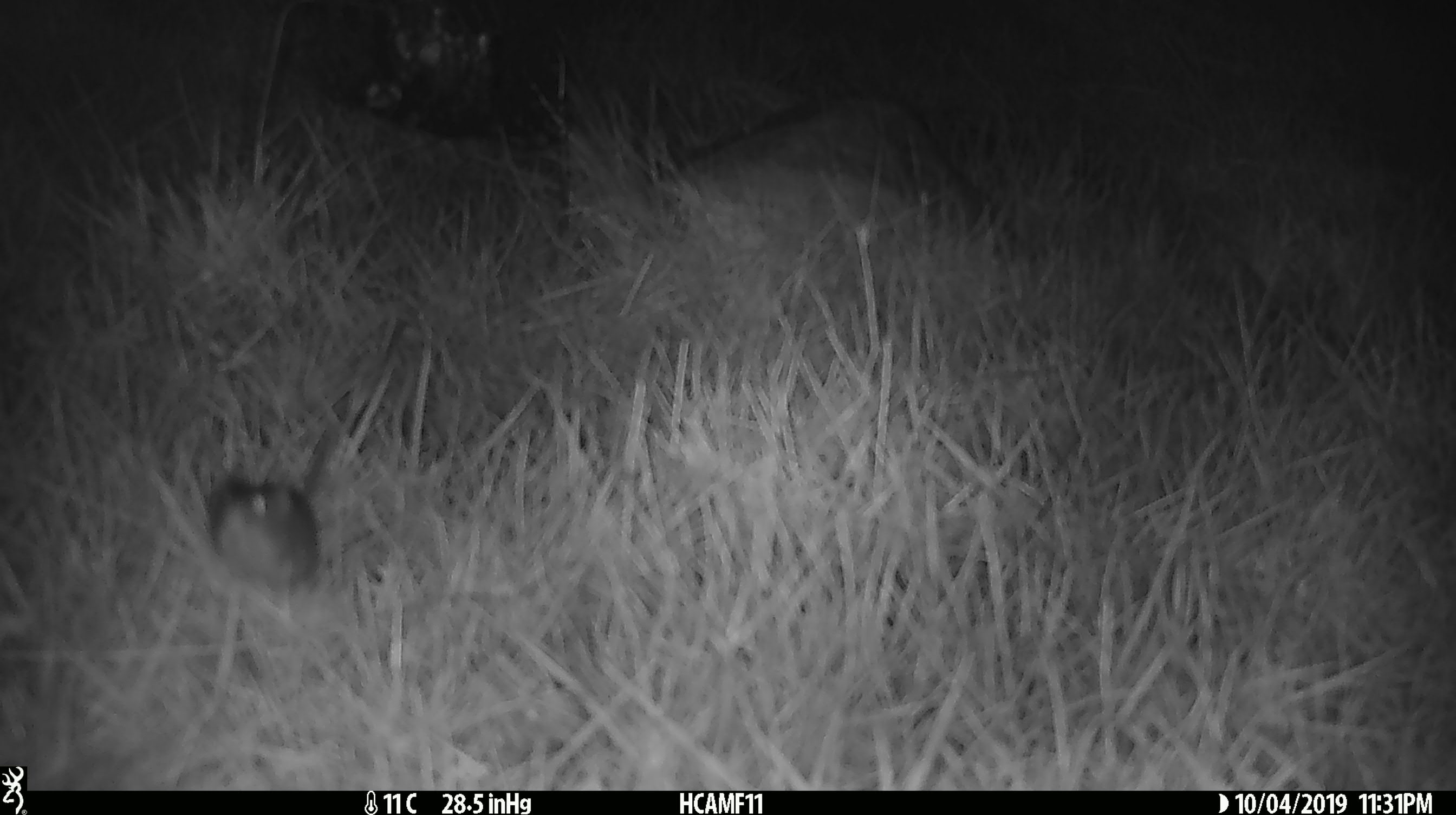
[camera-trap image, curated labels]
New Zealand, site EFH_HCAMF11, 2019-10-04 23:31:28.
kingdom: Animalia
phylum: Chordata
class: Mammalia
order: Rodentia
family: Muridae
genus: Mus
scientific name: Mus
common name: mouse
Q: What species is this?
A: Mouse (Mus).